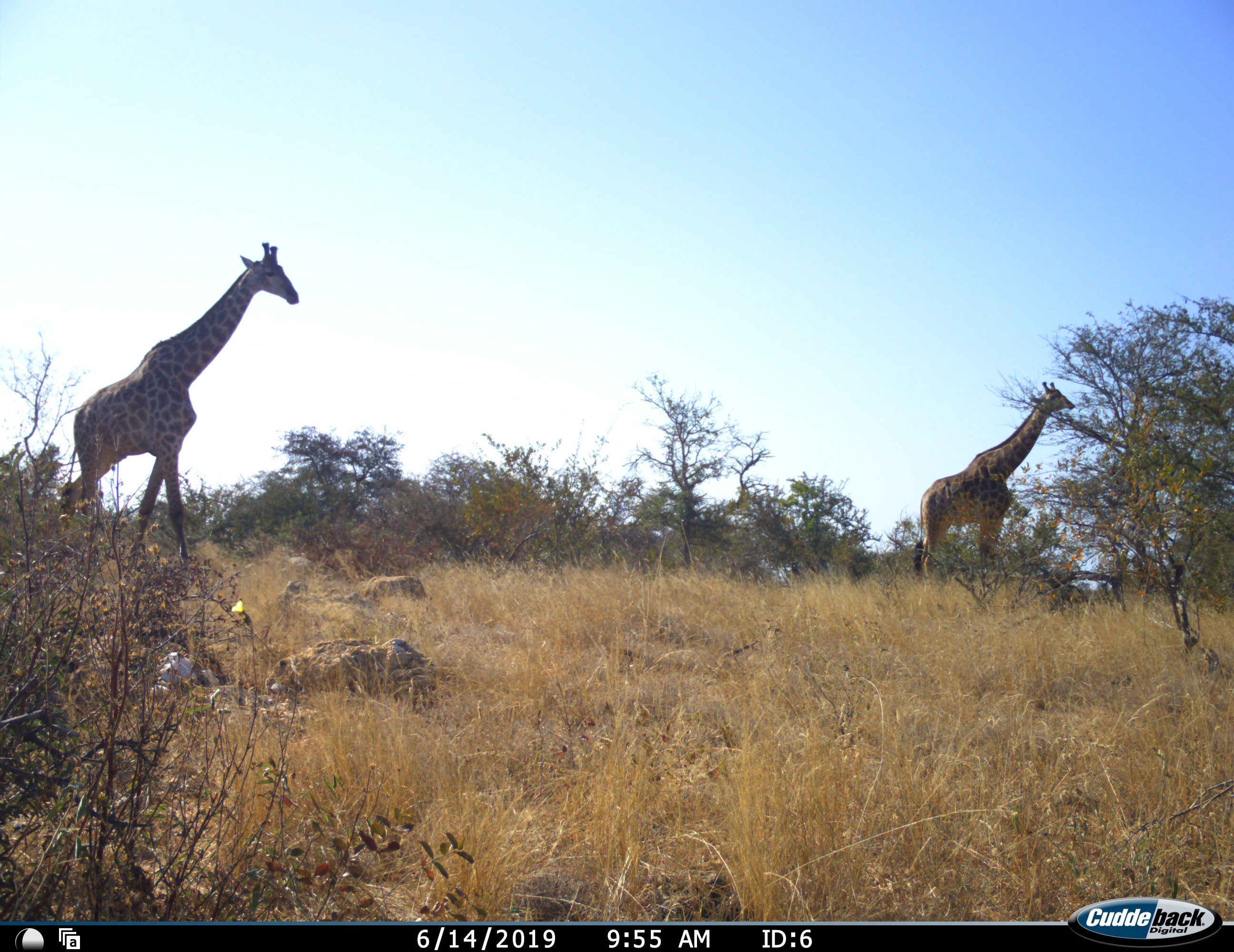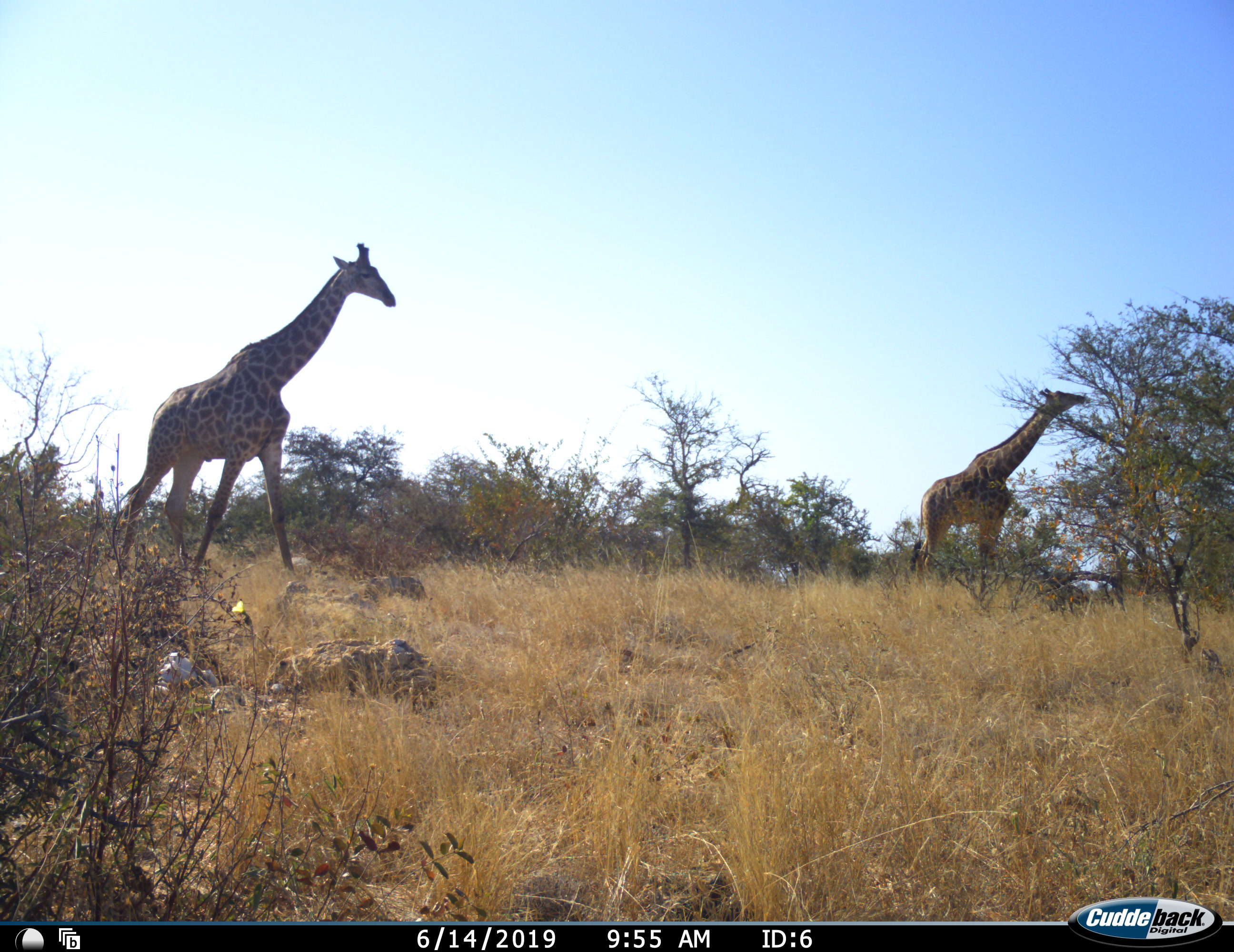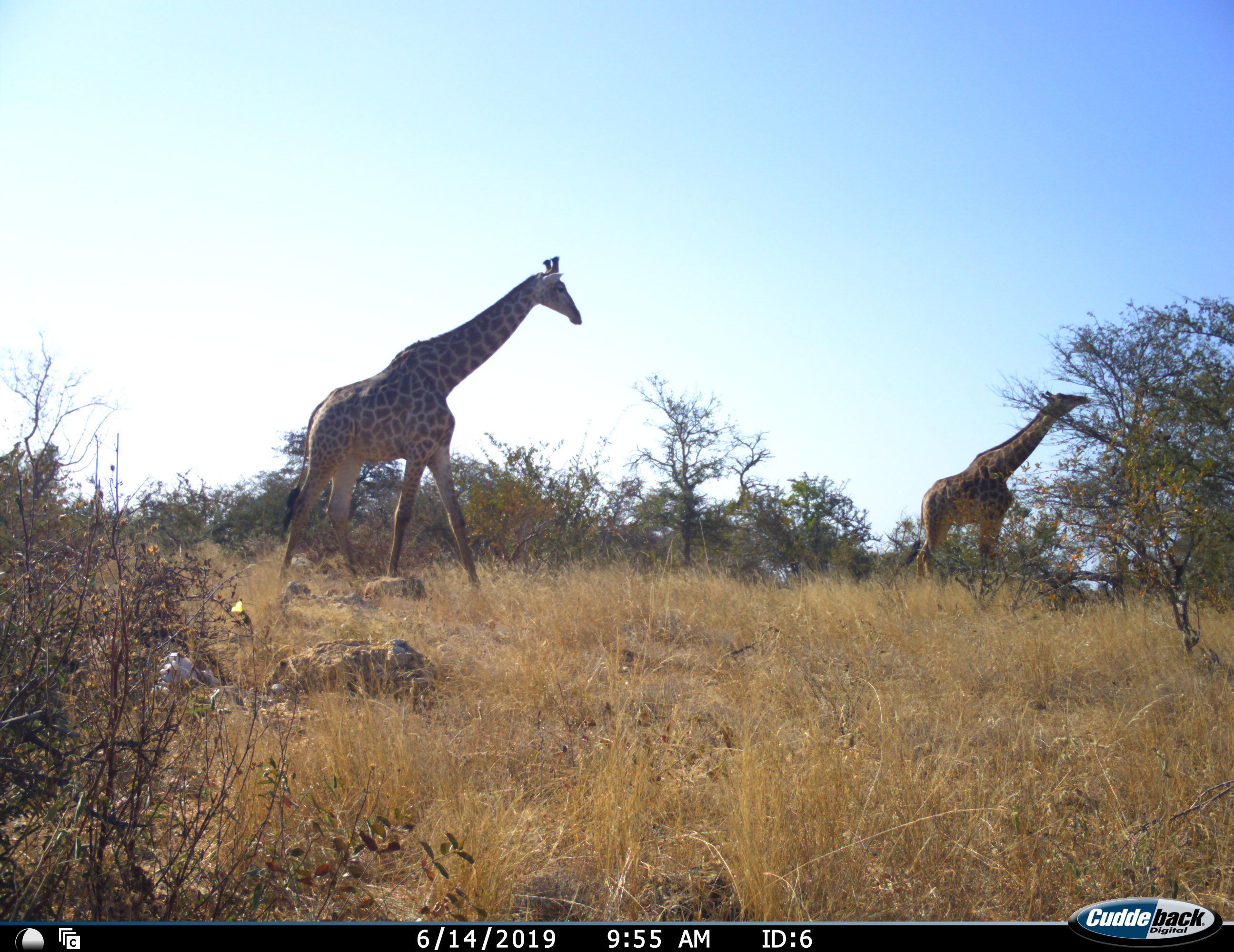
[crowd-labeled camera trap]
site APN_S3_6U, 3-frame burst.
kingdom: Animalia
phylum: Chordata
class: Mammalia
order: Artiodactyla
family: Giraffidae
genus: Giraffa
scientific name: Giraffa camelopardalis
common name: giraffe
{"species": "giraffe (Giraffa camelopardalis)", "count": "2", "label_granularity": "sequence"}